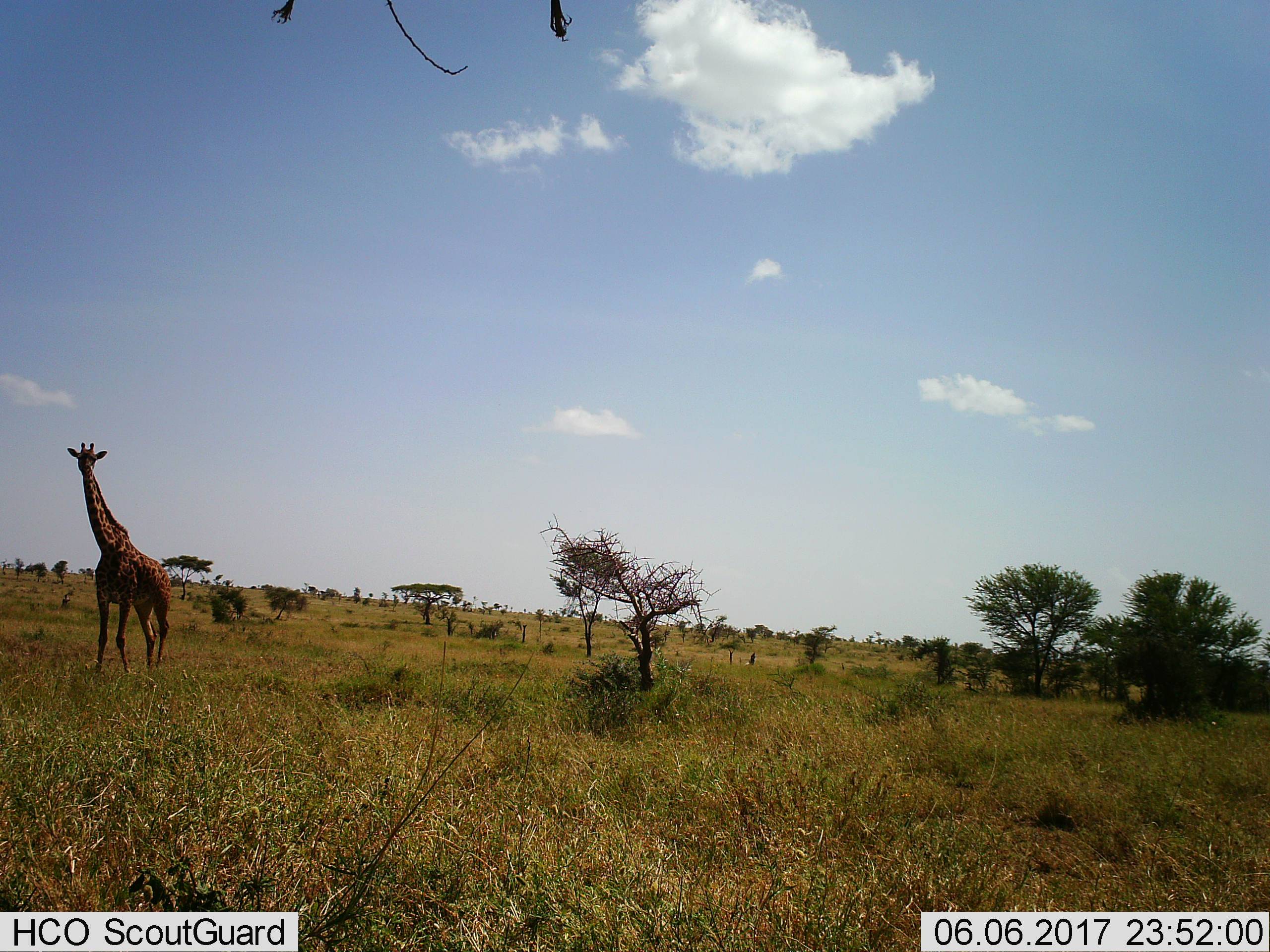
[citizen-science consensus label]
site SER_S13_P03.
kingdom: Animalia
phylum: Chordata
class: Mammalia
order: Artiodactyla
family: Giraffidae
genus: Giraffa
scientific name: Giraffa camelopardalis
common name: giraffe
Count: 1.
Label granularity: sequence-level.